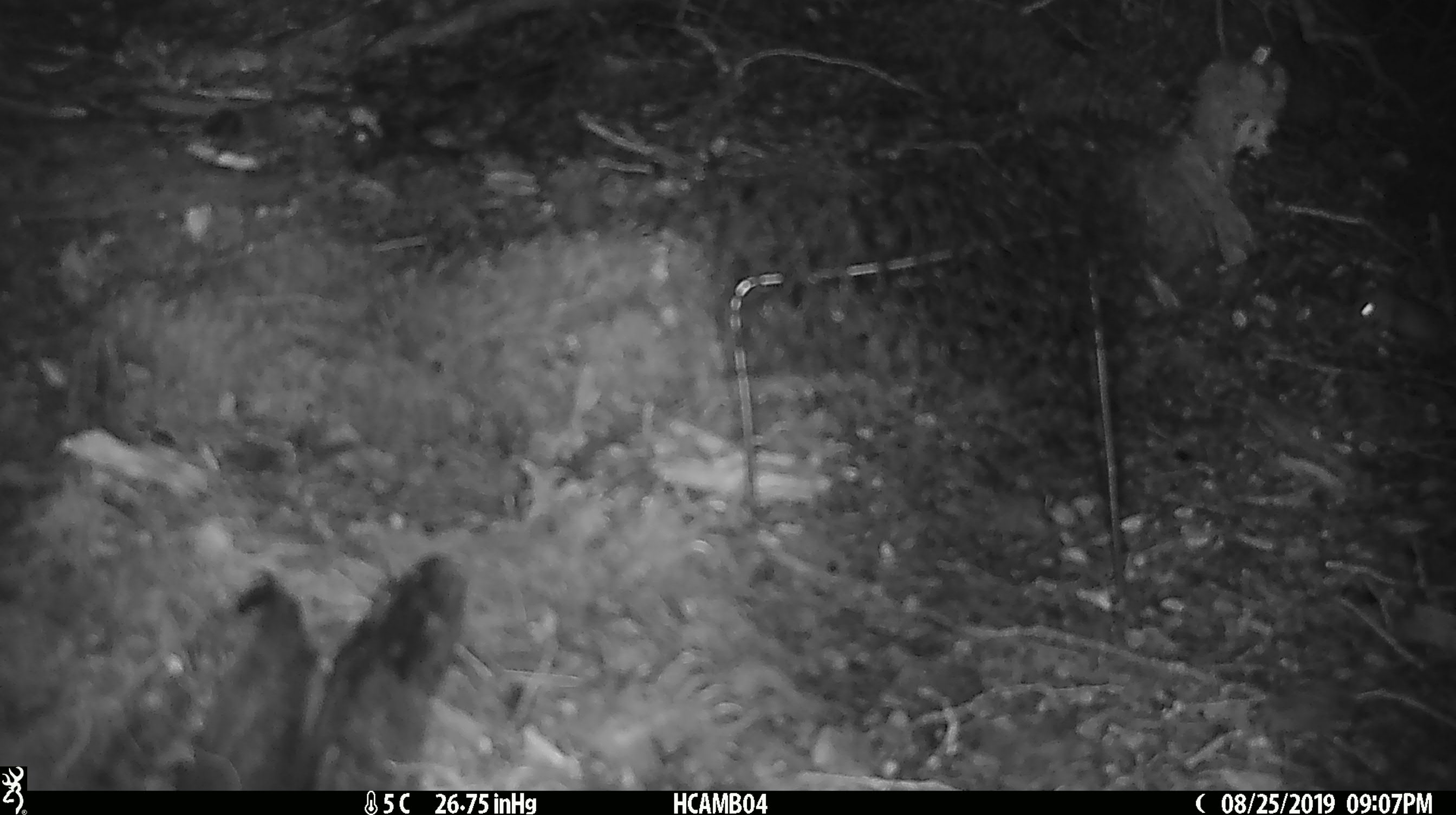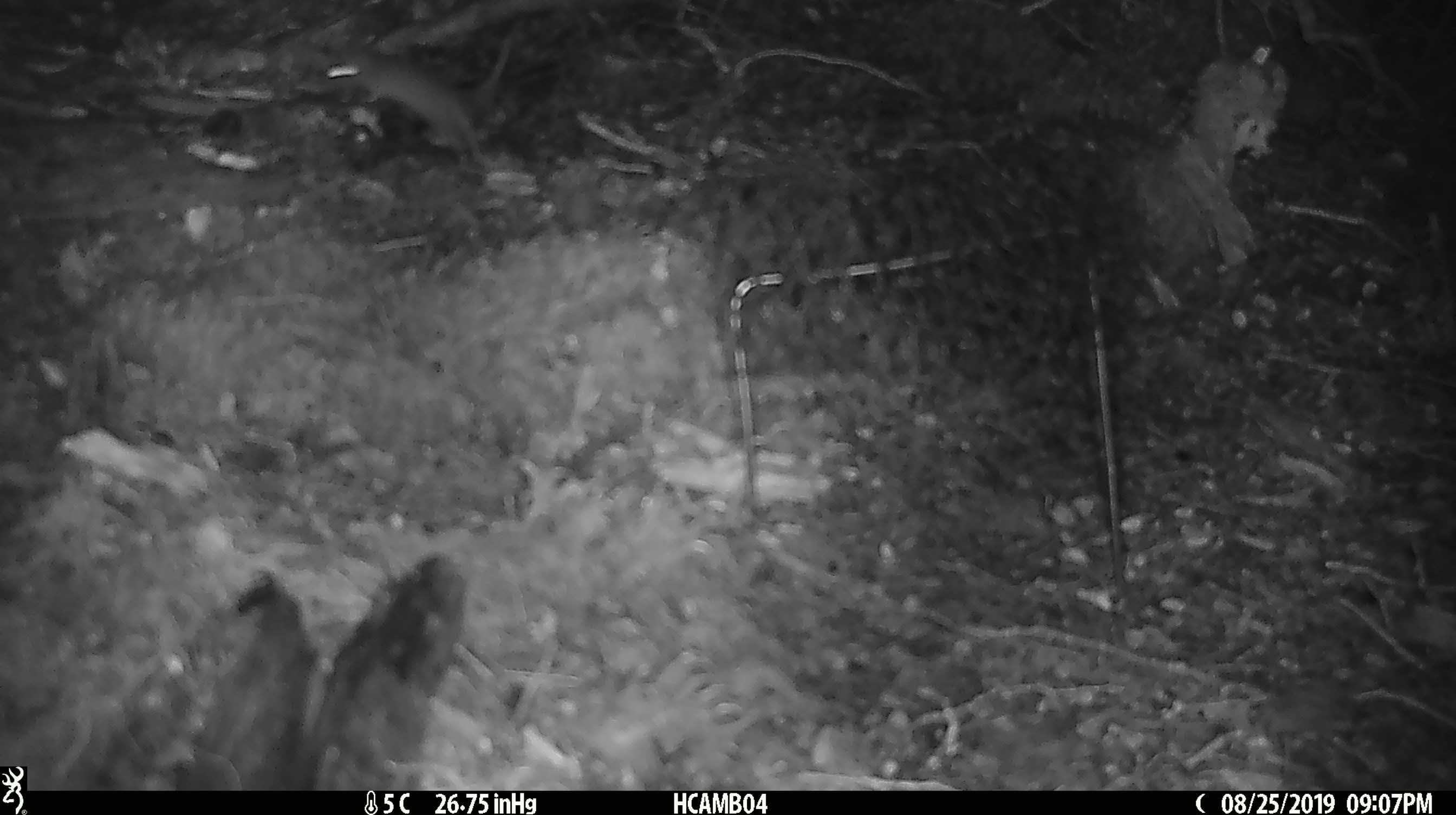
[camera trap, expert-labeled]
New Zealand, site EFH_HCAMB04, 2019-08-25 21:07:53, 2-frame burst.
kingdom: Animalia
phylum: Chordata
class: Mammalia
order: Rodentia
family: Muridae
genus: Mus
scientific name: Mus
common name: mouse